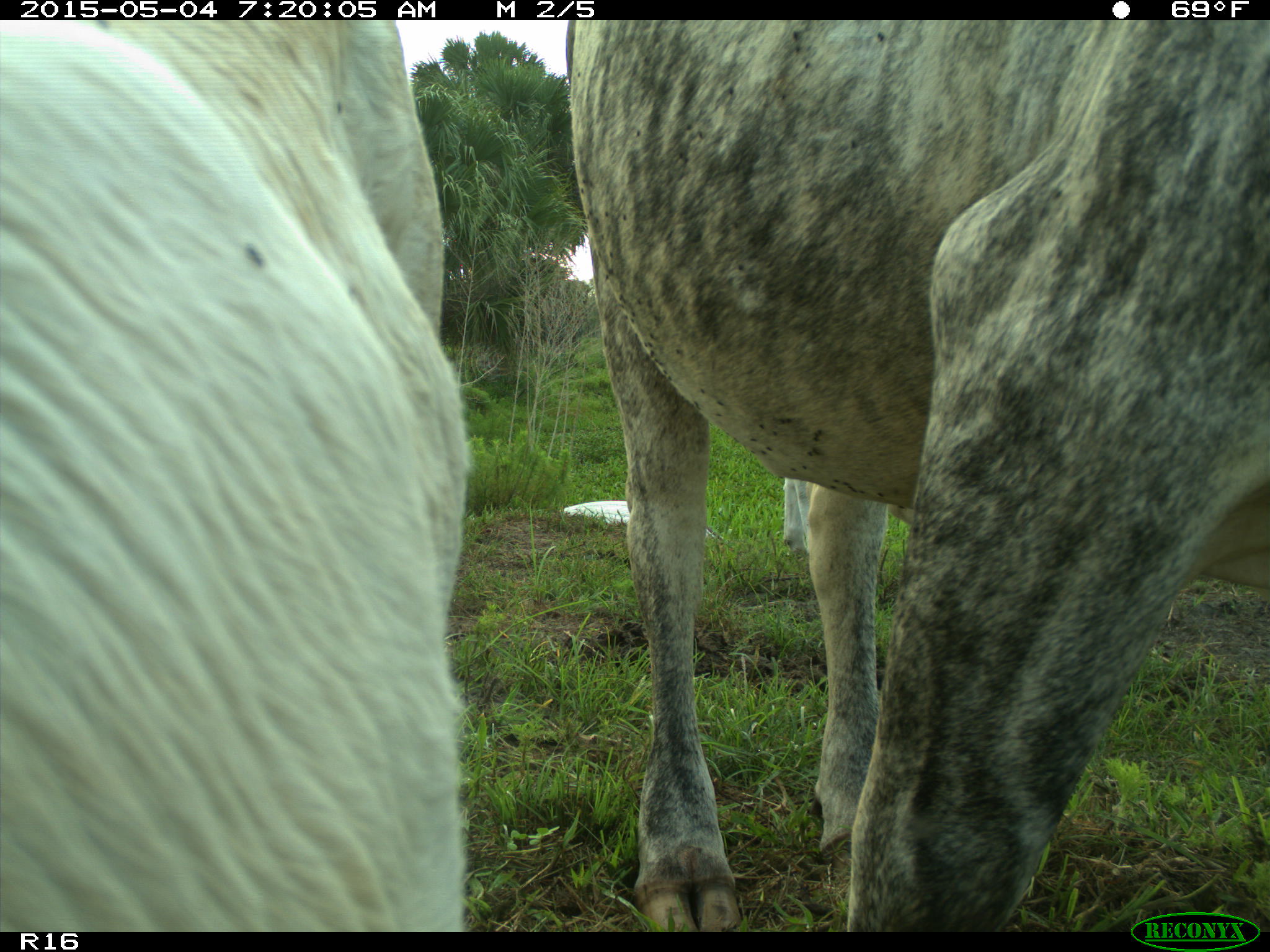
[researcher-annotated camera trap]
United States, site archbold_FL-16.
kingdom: Animalia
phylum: Chordata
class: Mammalia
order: Artiodactyla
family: Bovidae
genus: Bos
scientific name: Bos taurus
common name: domestic cow